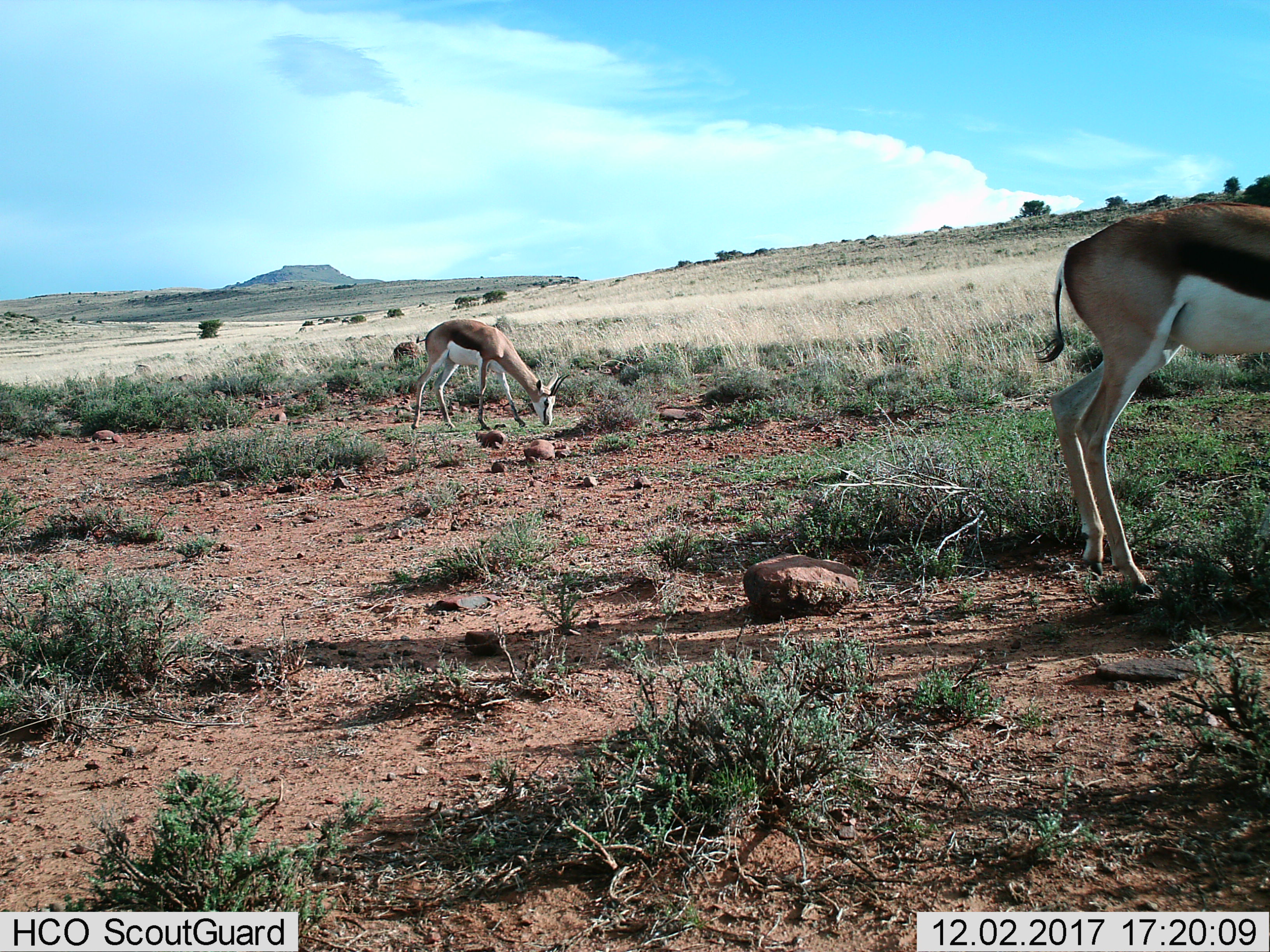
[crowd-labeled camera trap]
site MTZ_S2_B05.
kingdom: Animalia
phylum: Chordata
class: Mammalia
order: Artiodactyla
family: Bovidae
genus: Antidorcas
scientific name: Antidorcas marsupialis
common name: springbok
Springbok (Antidorcas marsupialis), count 2. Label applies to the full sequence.